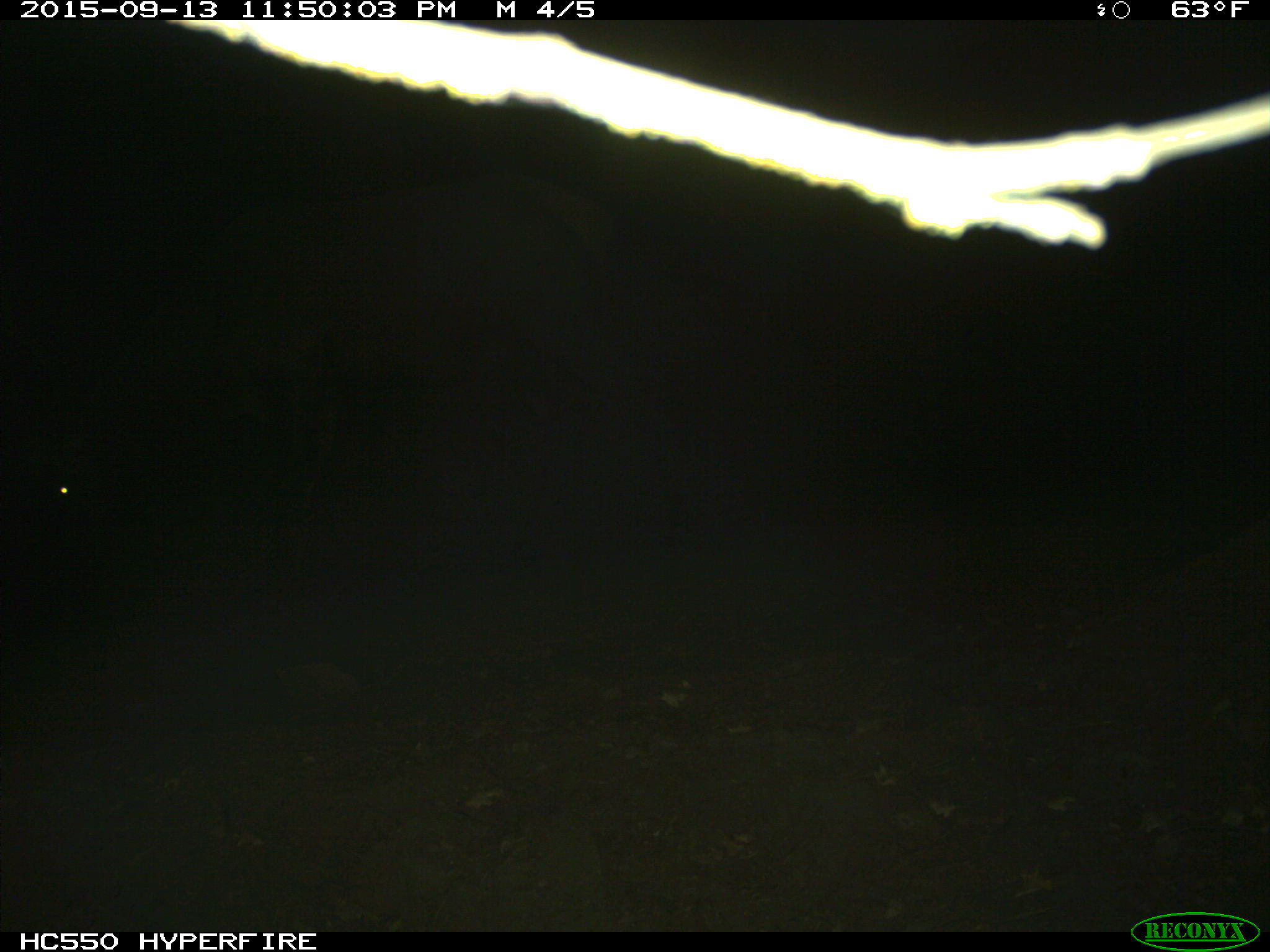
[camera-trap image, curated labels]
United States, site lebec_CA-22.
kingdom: Animalia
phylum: Chordata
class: Mammalia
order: Artiodactyla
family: Cervidae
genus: Cervus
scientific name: Cervus canadensis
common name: elk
Cervus canadensis (elk).